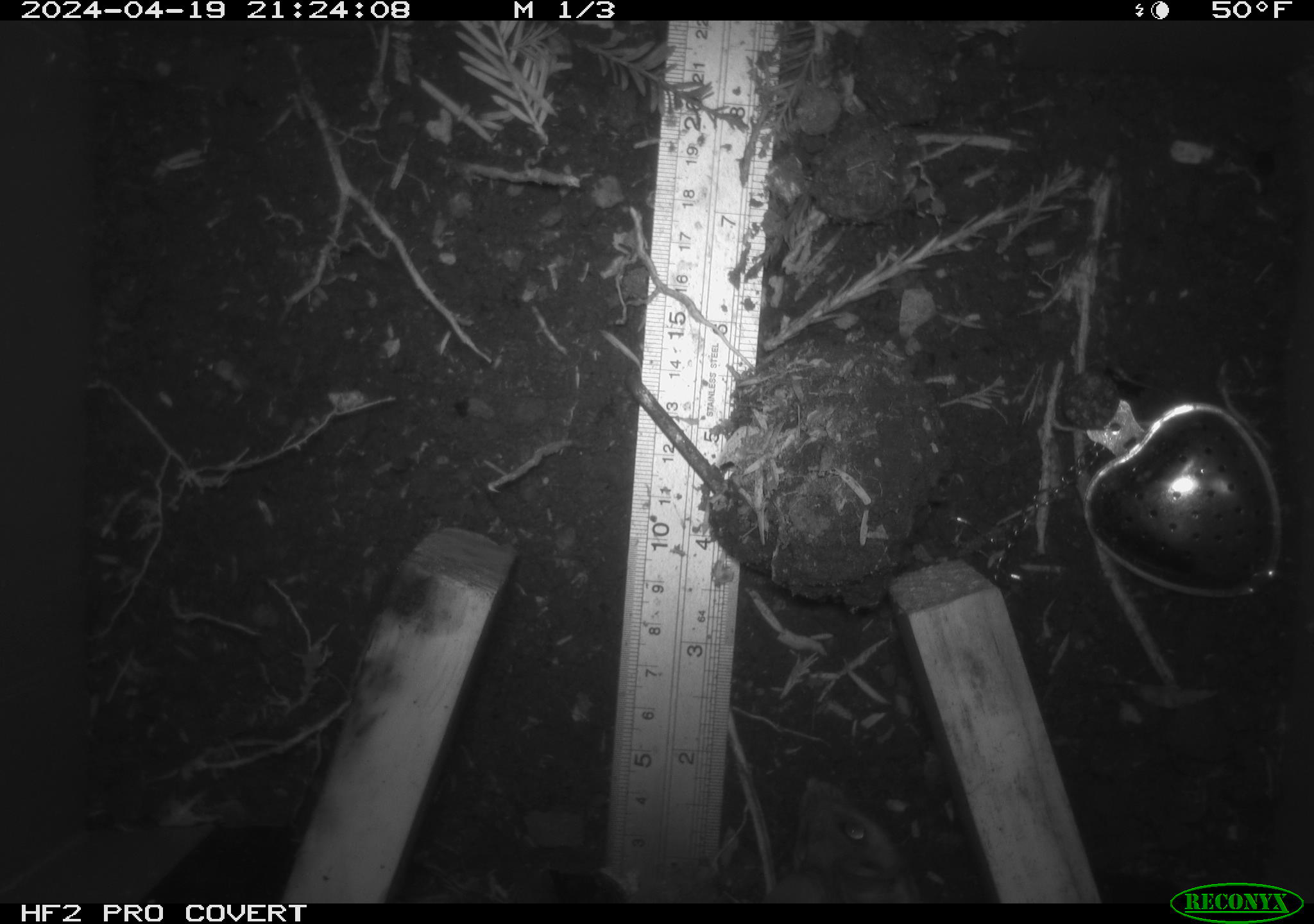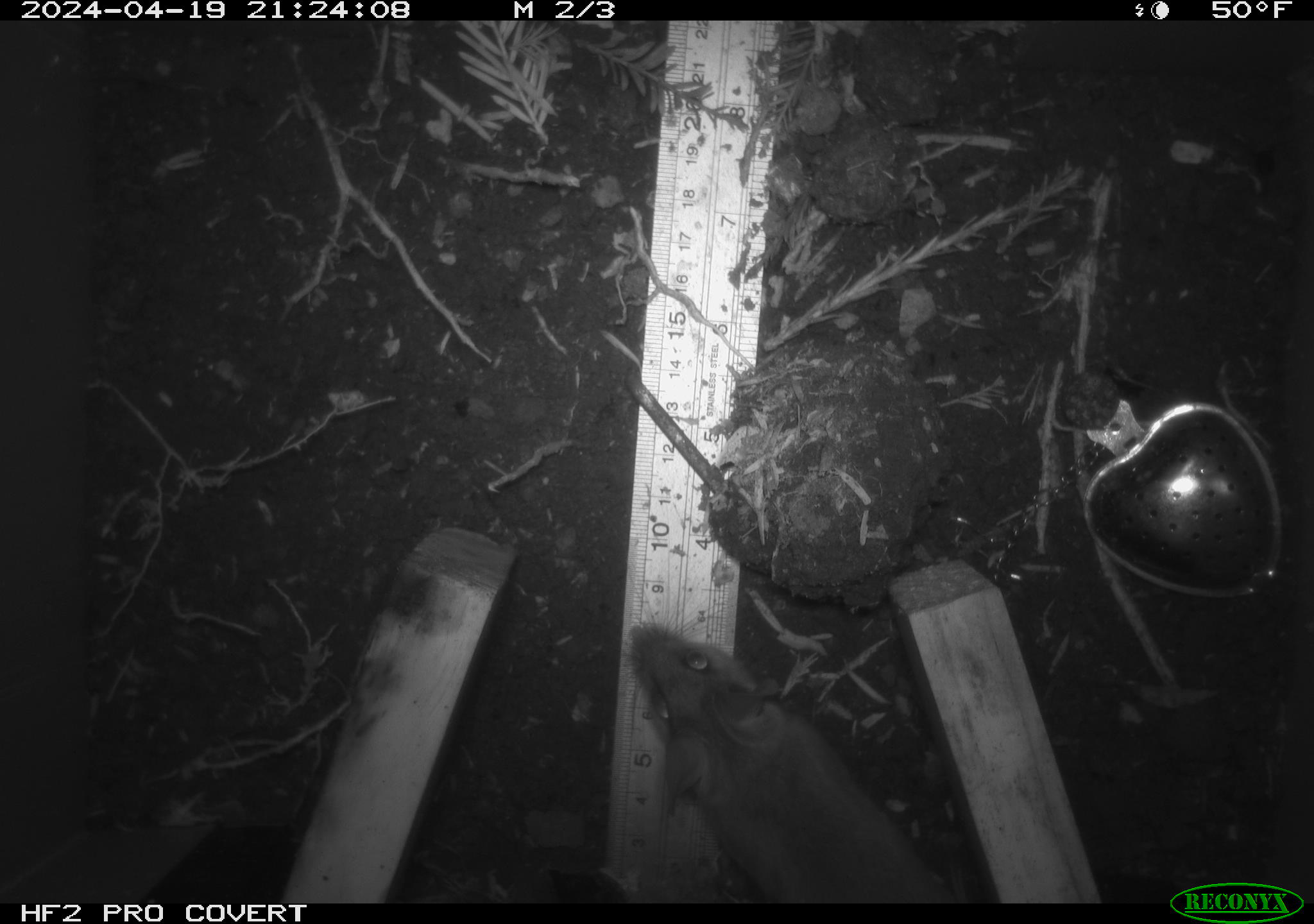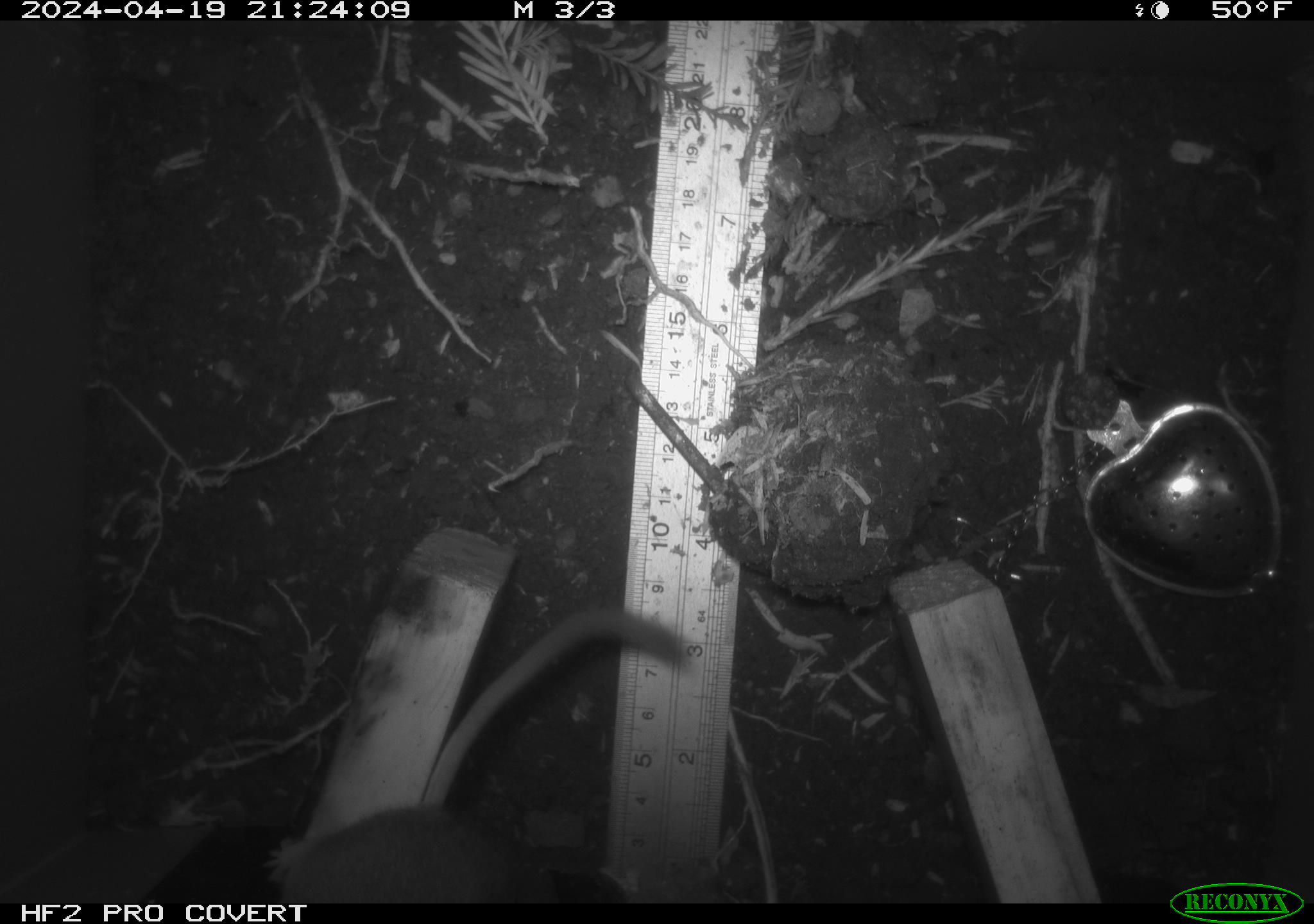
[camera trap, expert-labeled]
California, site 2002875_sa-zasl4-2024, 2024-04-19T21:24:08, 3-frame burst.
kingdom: Animalia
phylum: Chordata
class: Mammalia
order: Rodentia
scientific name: Rodentia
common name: rodent